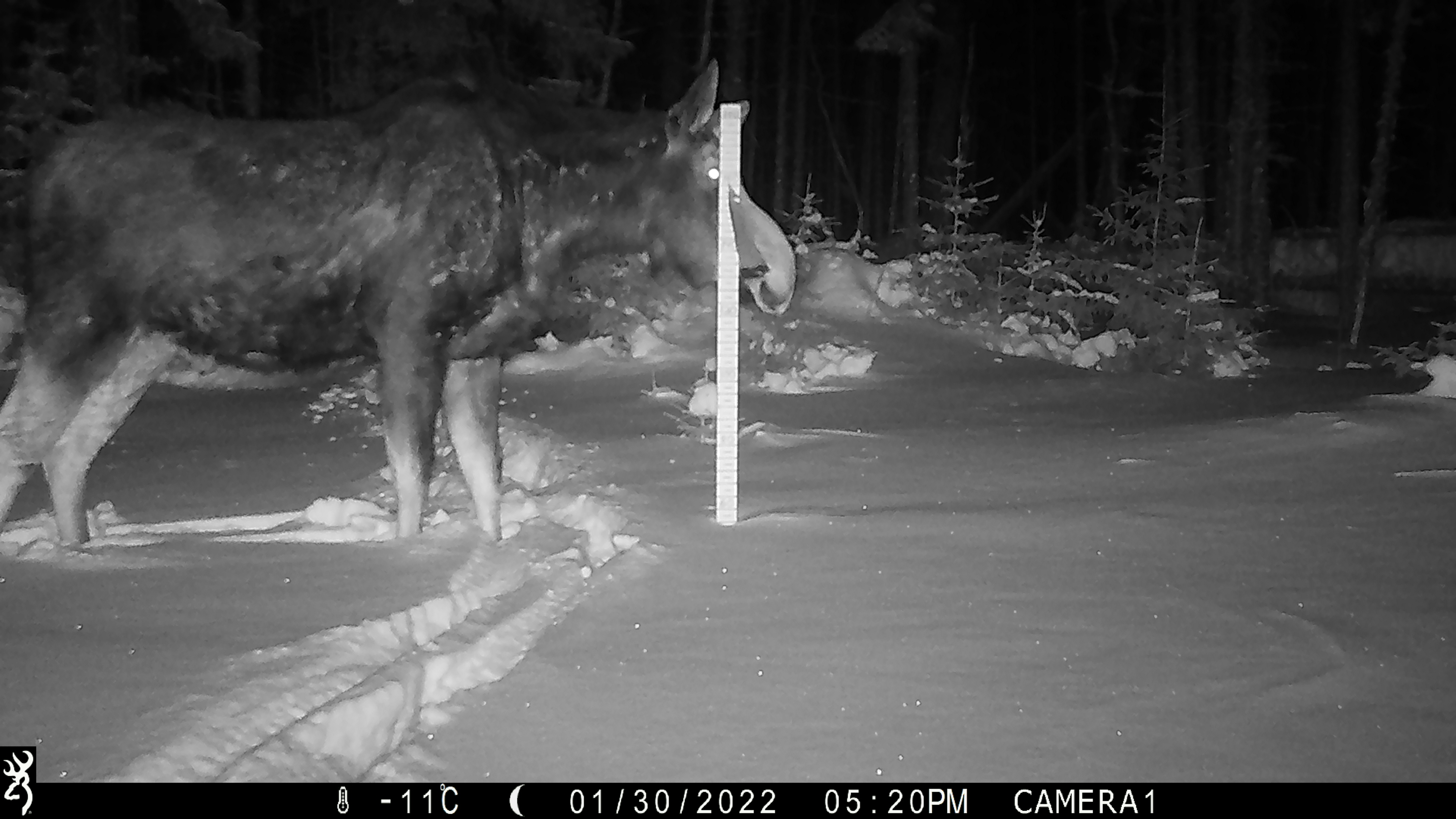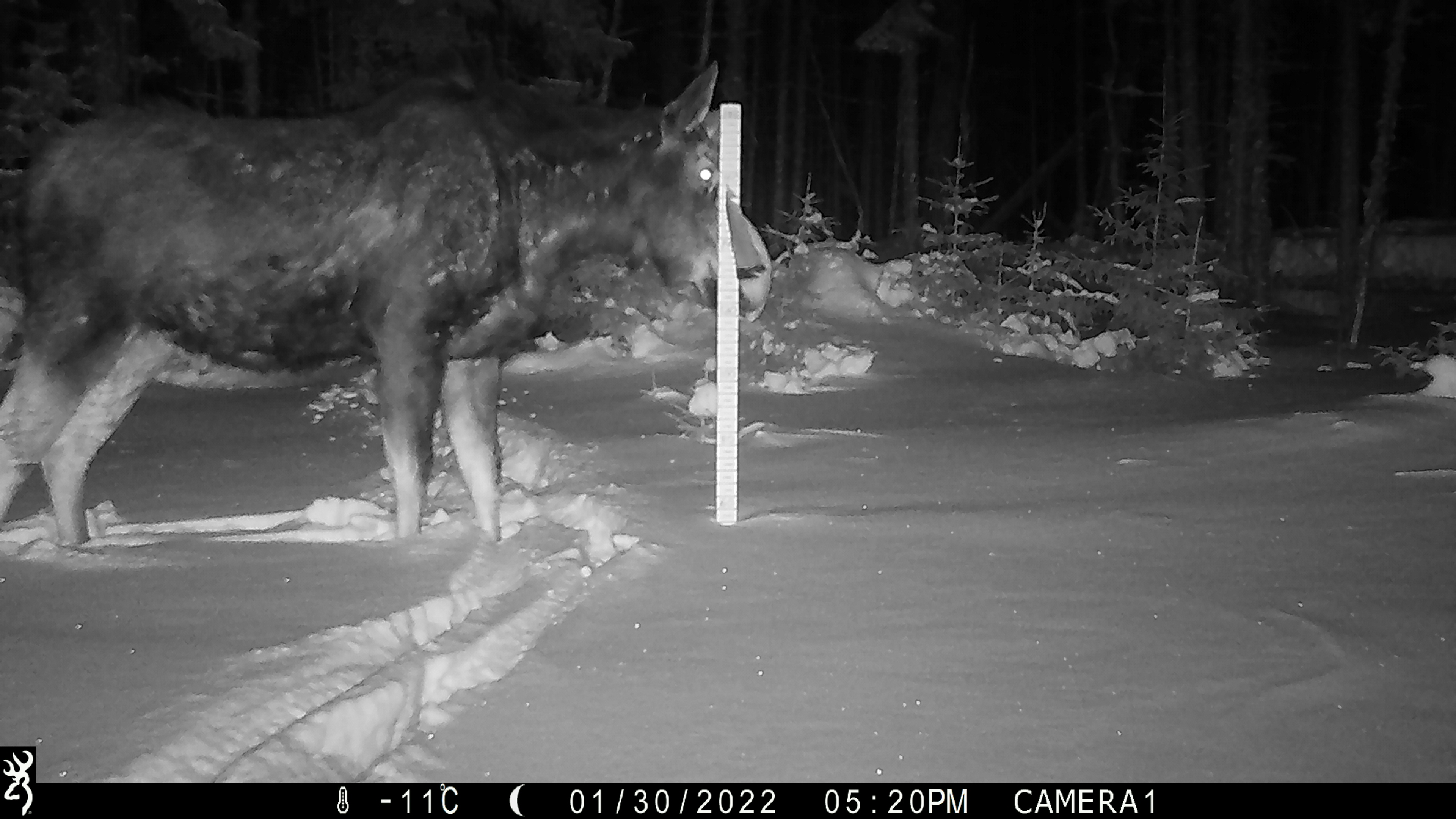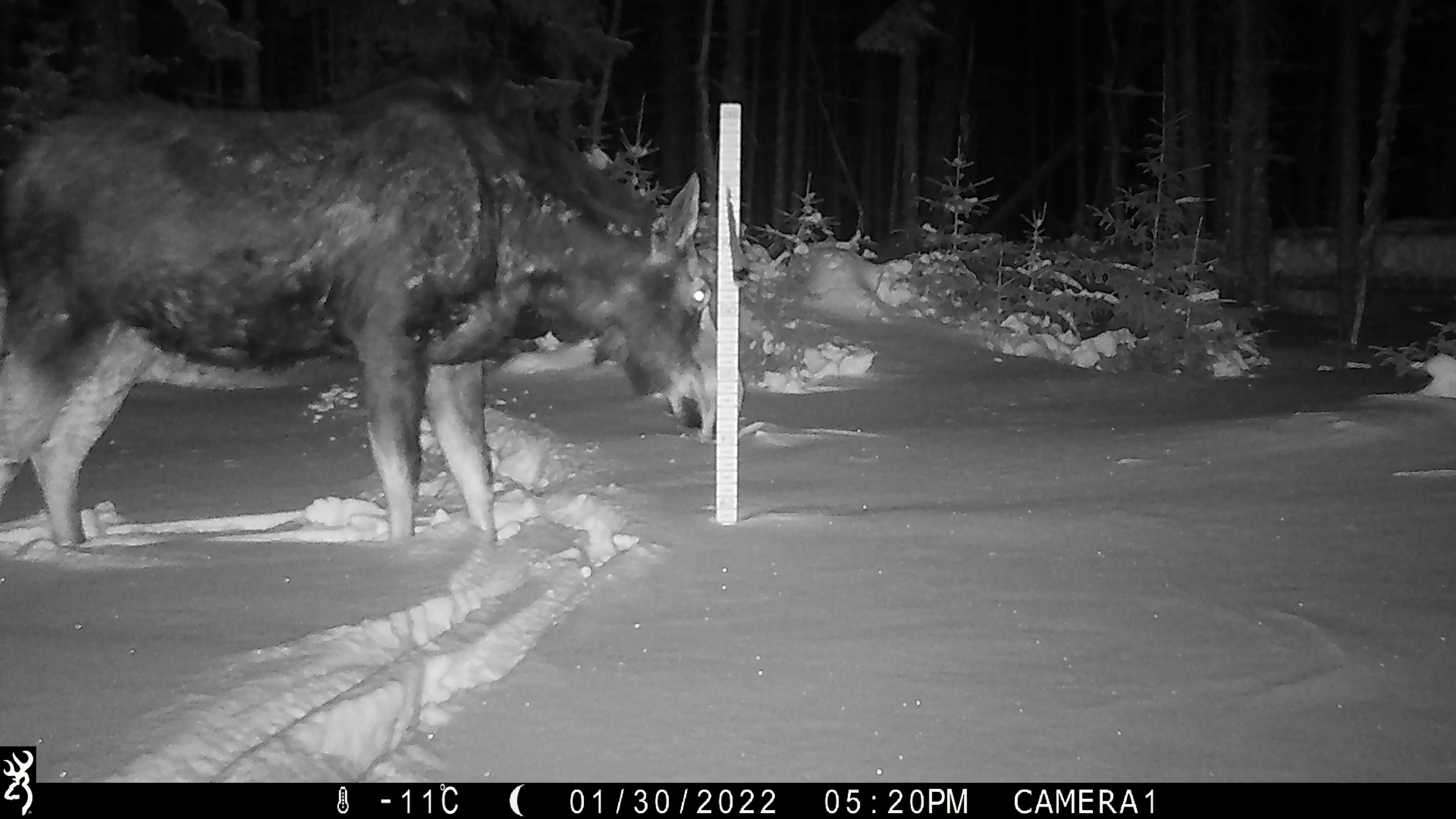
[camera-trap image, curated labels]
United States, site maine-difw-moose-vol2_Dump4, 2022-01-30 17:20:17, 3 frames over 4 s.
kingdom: Animalia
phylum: Chordata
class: Mammalia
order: Artiodactyla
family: Cervidae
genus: Alces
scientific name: Alces alces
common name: moose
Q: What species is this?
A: Moose (Alces alces).